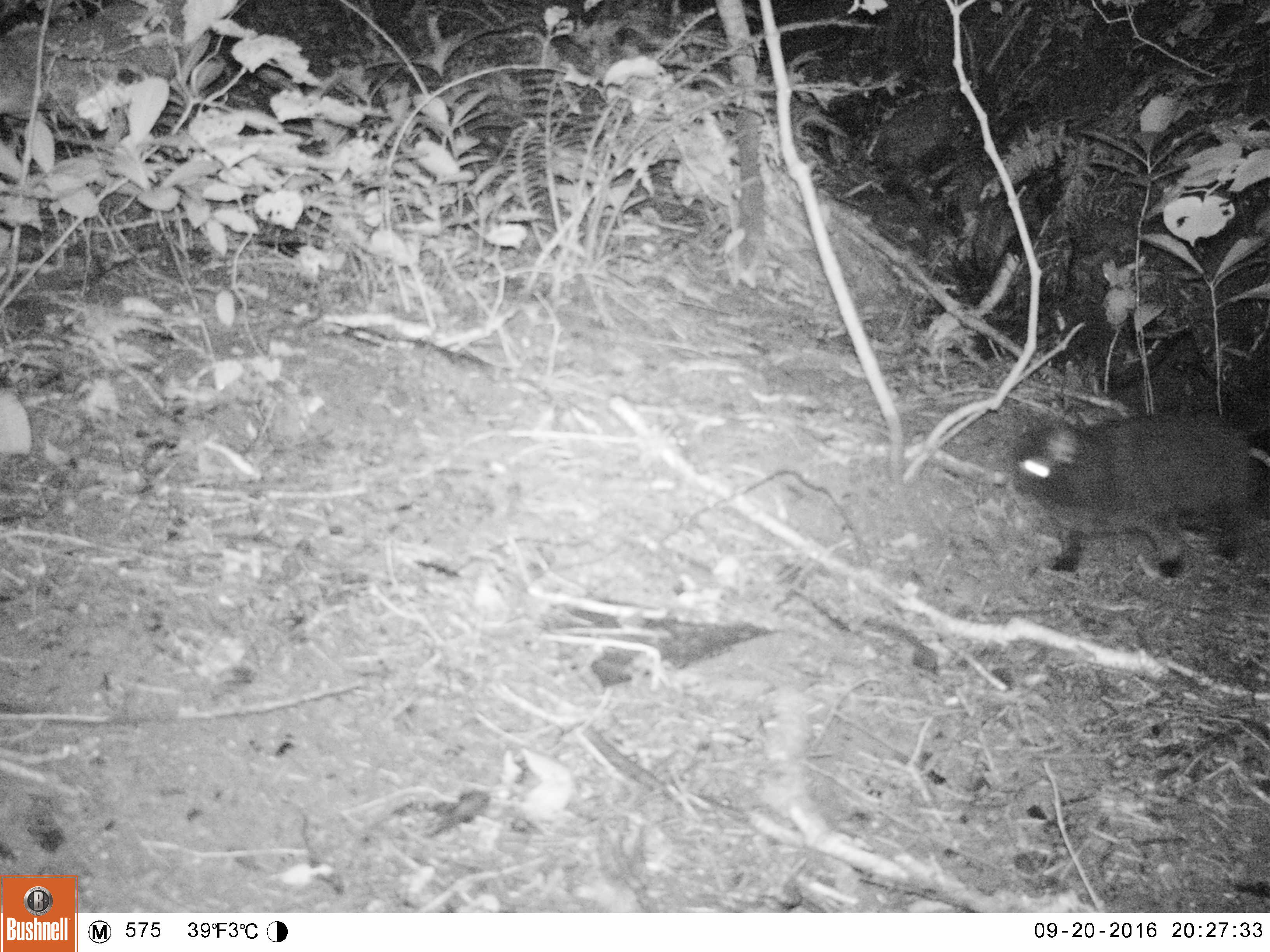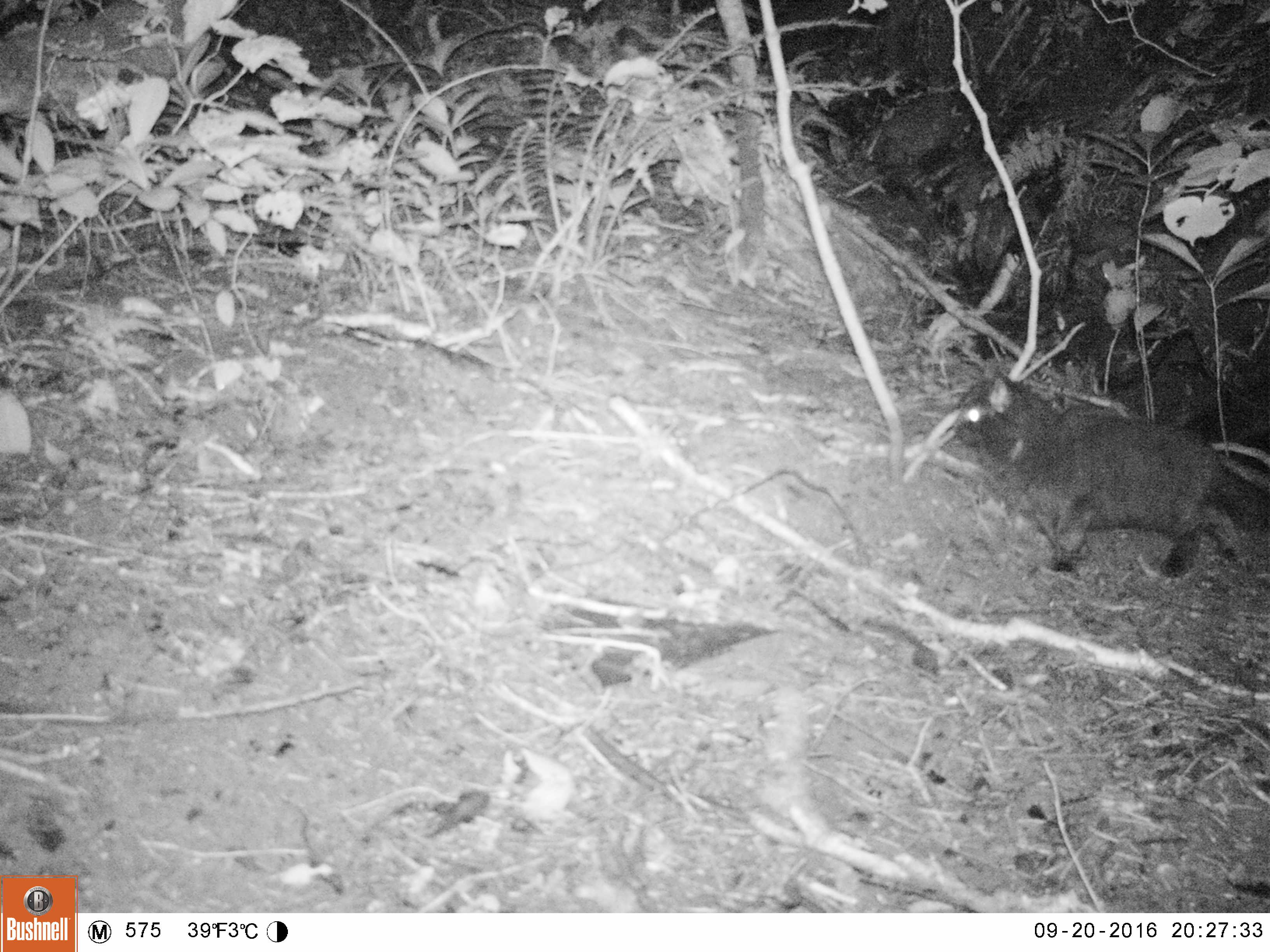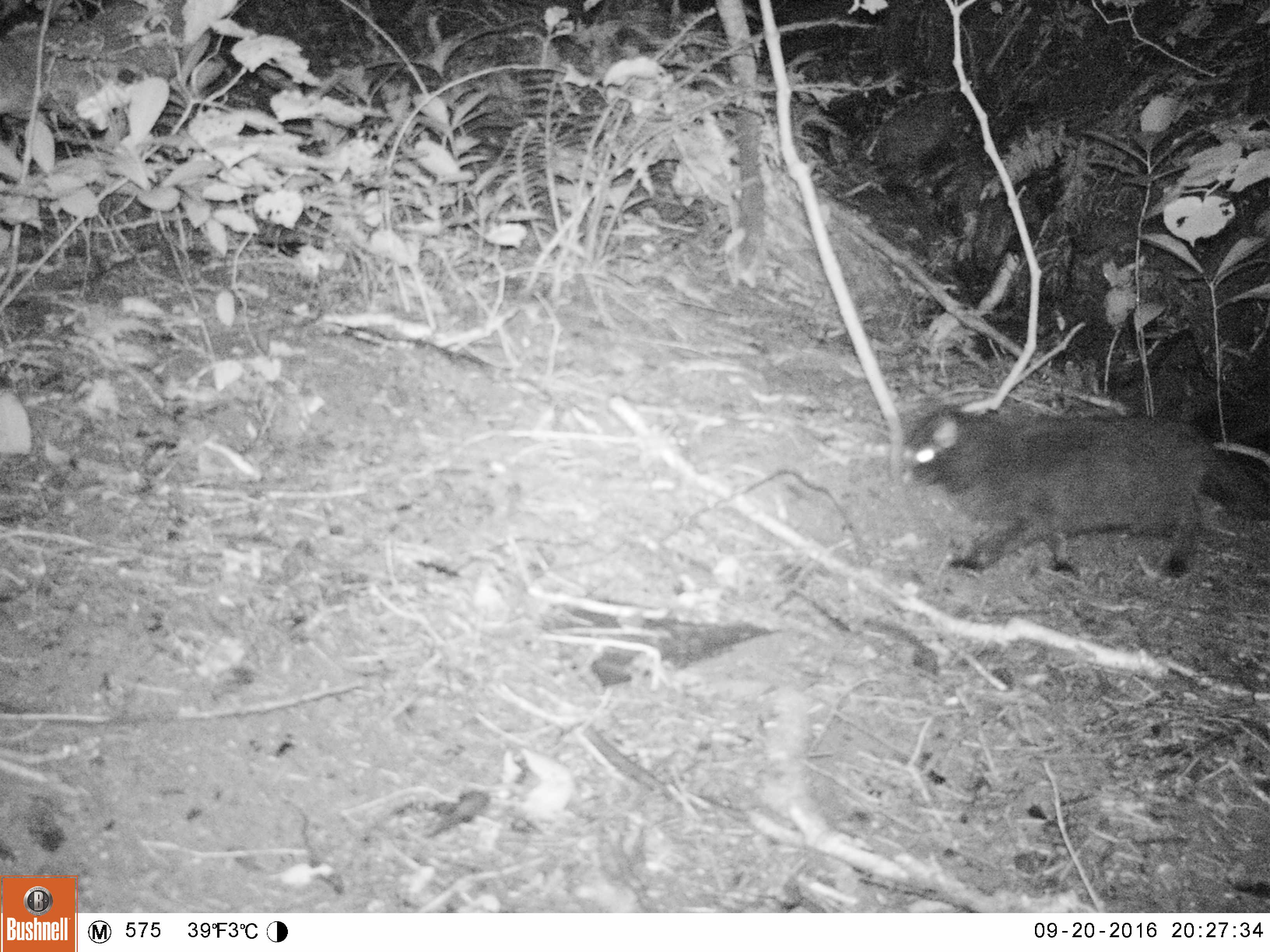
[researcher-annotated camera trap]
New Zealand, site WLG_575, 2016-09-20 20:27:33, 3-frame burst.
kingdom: Animalia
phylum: Chordata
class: Mammalia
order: Carnivora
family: Felidae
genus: Felis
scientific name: Felis catus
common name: domestic cat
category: cat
Cat (domestic cat) (Felis catus).